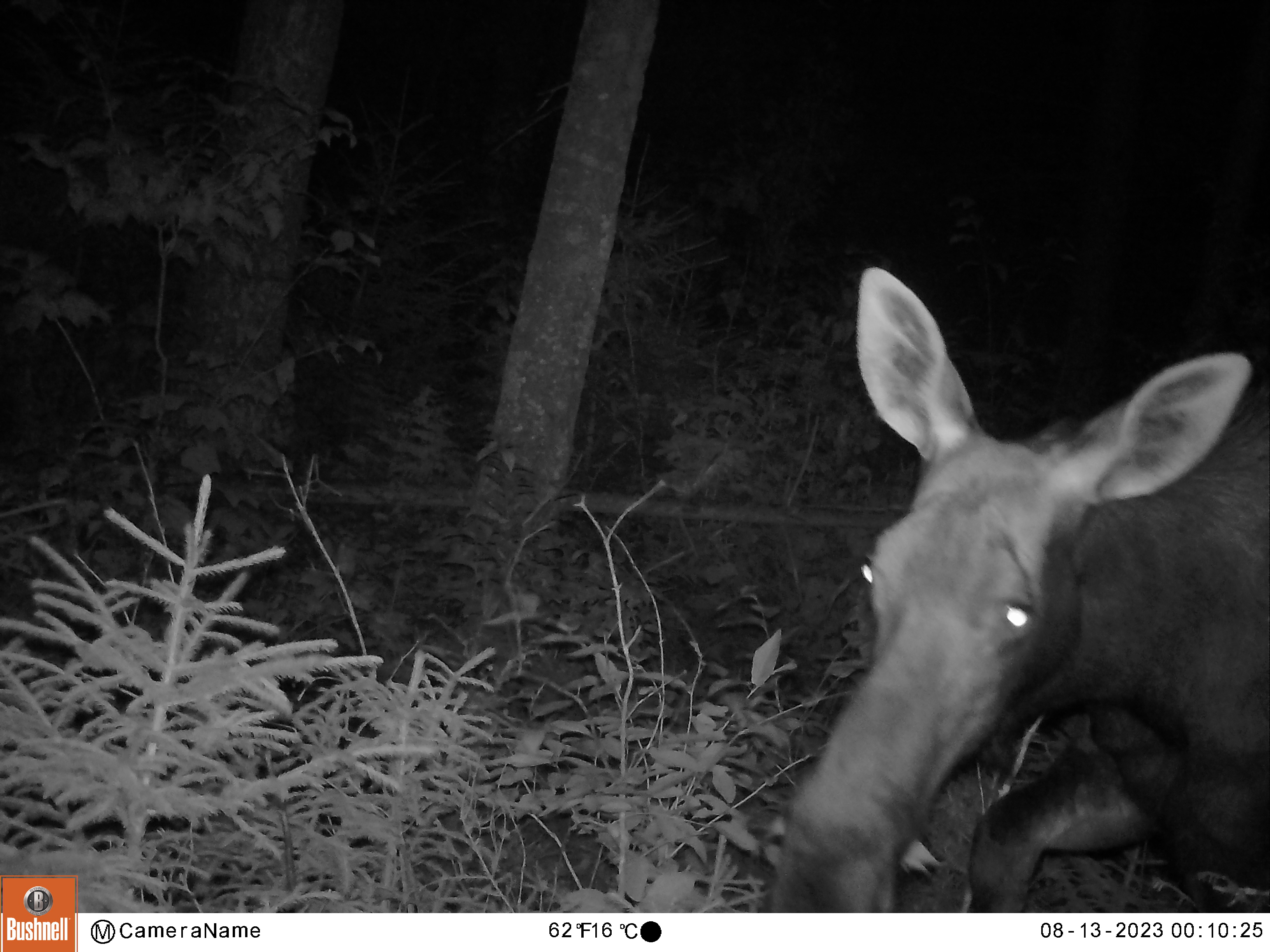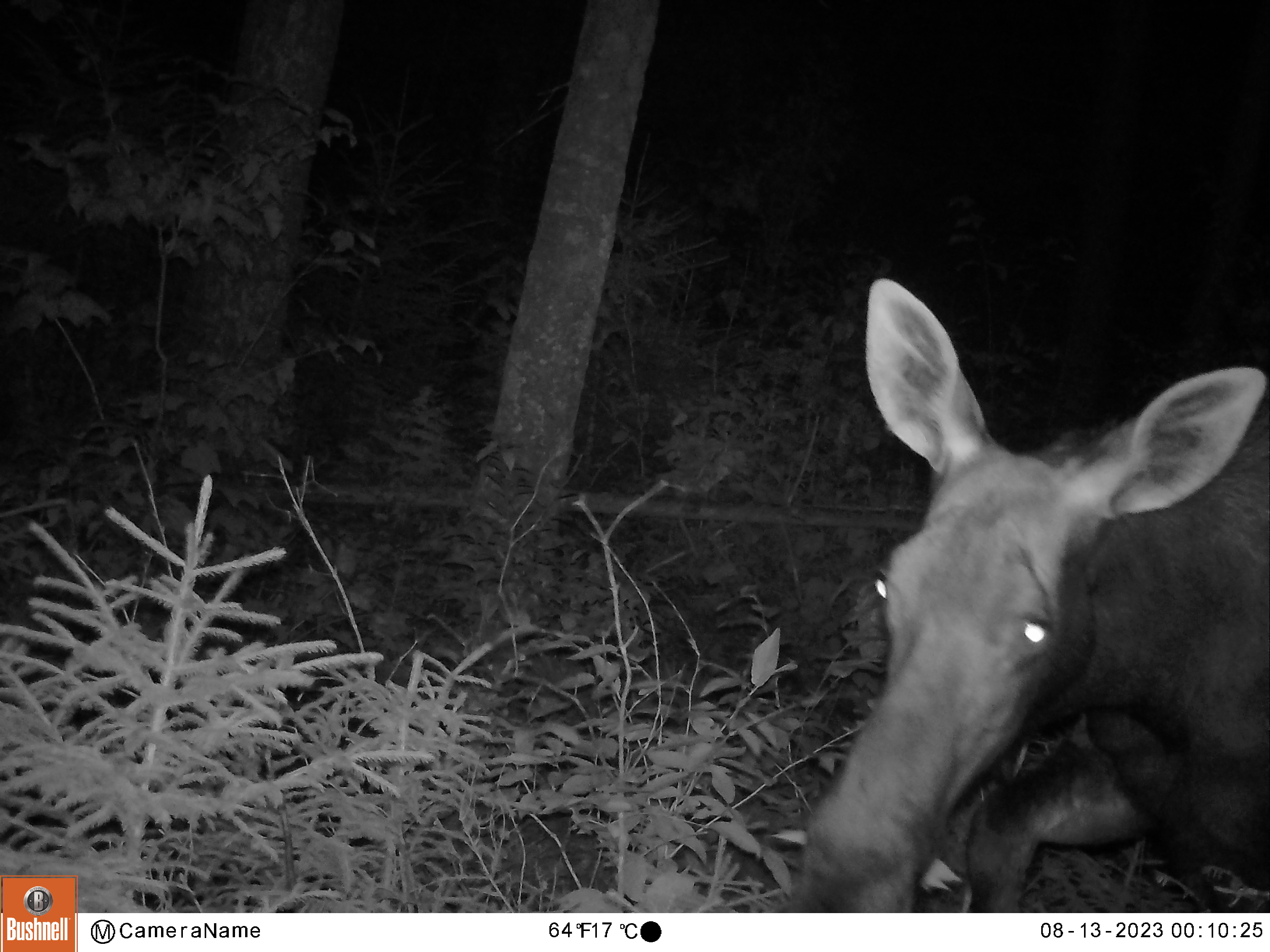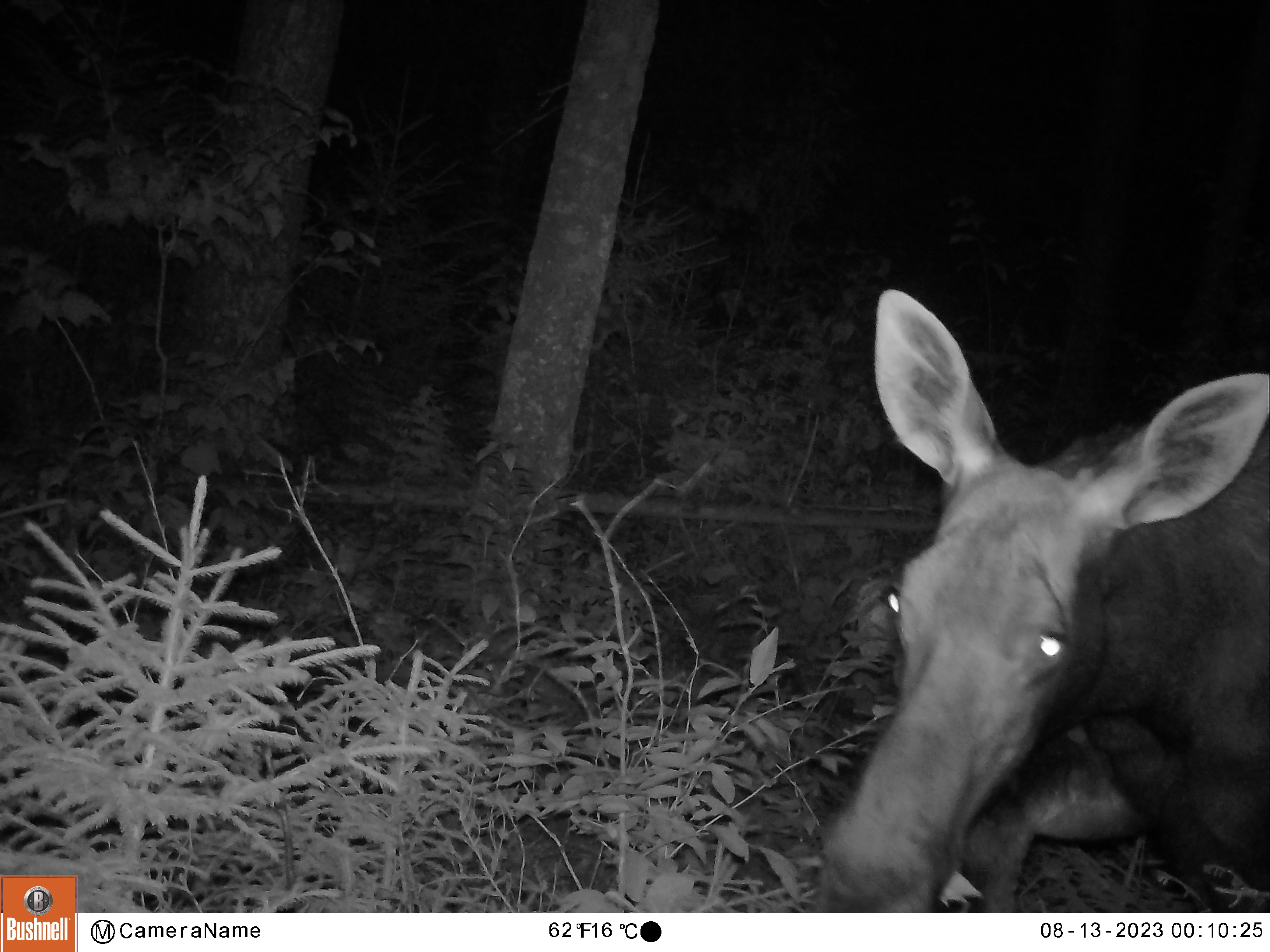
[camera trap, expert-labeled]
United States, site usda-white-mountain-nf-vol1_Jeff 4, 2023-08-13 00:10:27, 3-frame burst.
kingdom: Animalia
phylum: Chordata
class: Mammalia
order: Artiodactyla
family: Cervidae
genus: Alces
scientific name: Alces alces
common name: moose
Moose (Alces alces).